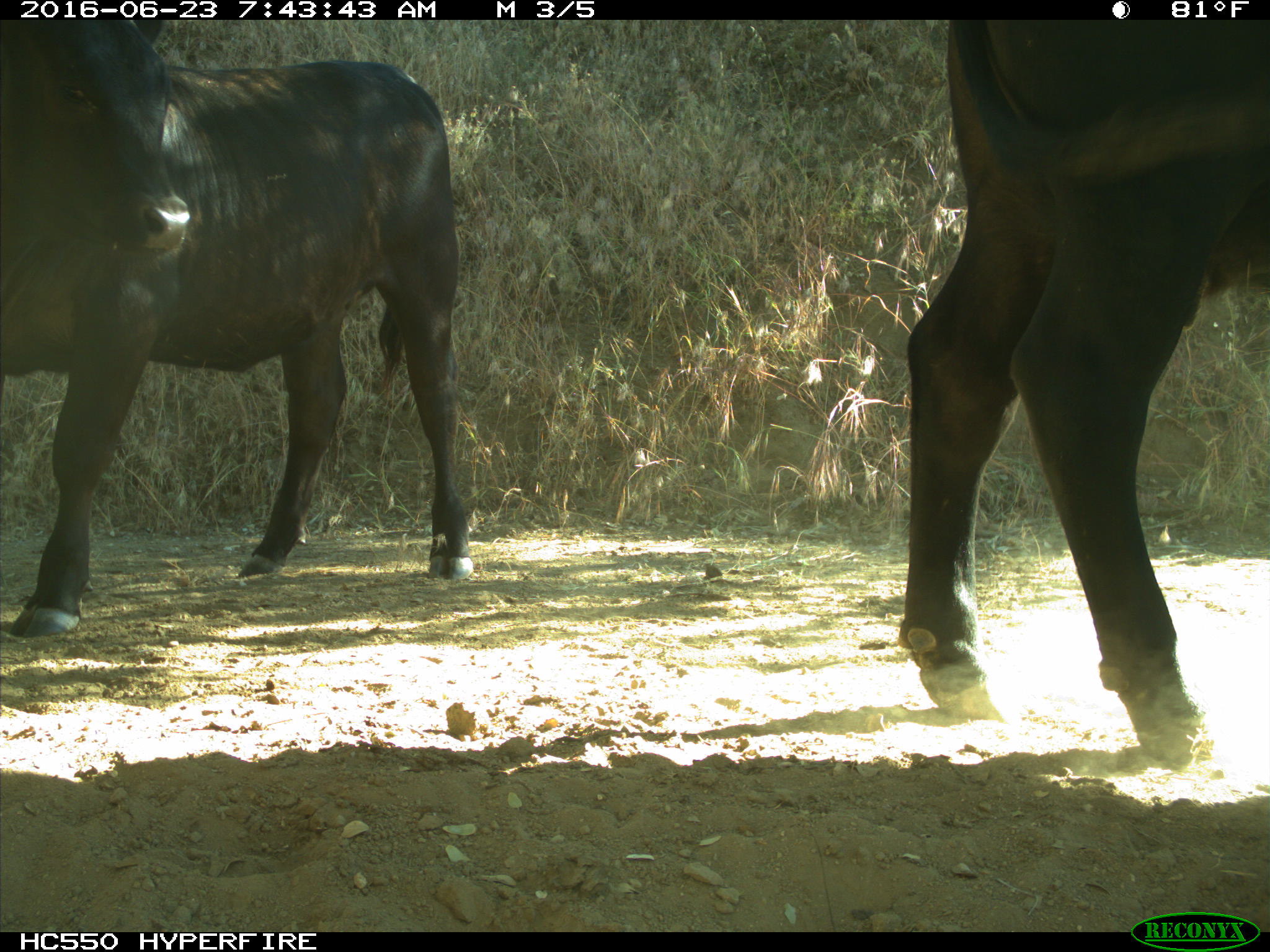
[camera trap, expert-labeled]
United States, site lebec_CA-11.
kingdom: Animalia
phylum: Chordata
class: Mammalia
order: Artiodactyla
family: Bovidae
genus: Bos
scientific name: Bos taurus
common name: domestic cow